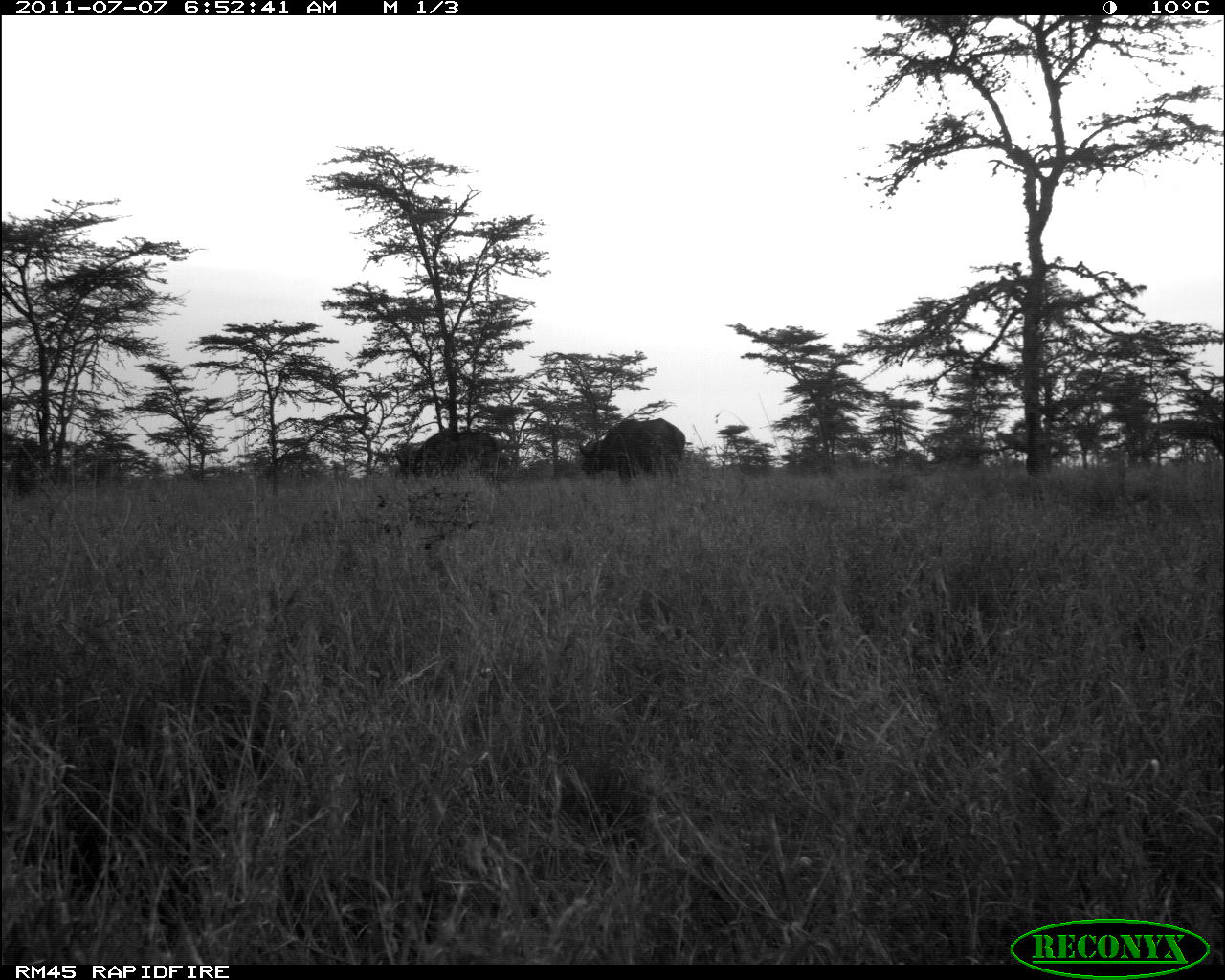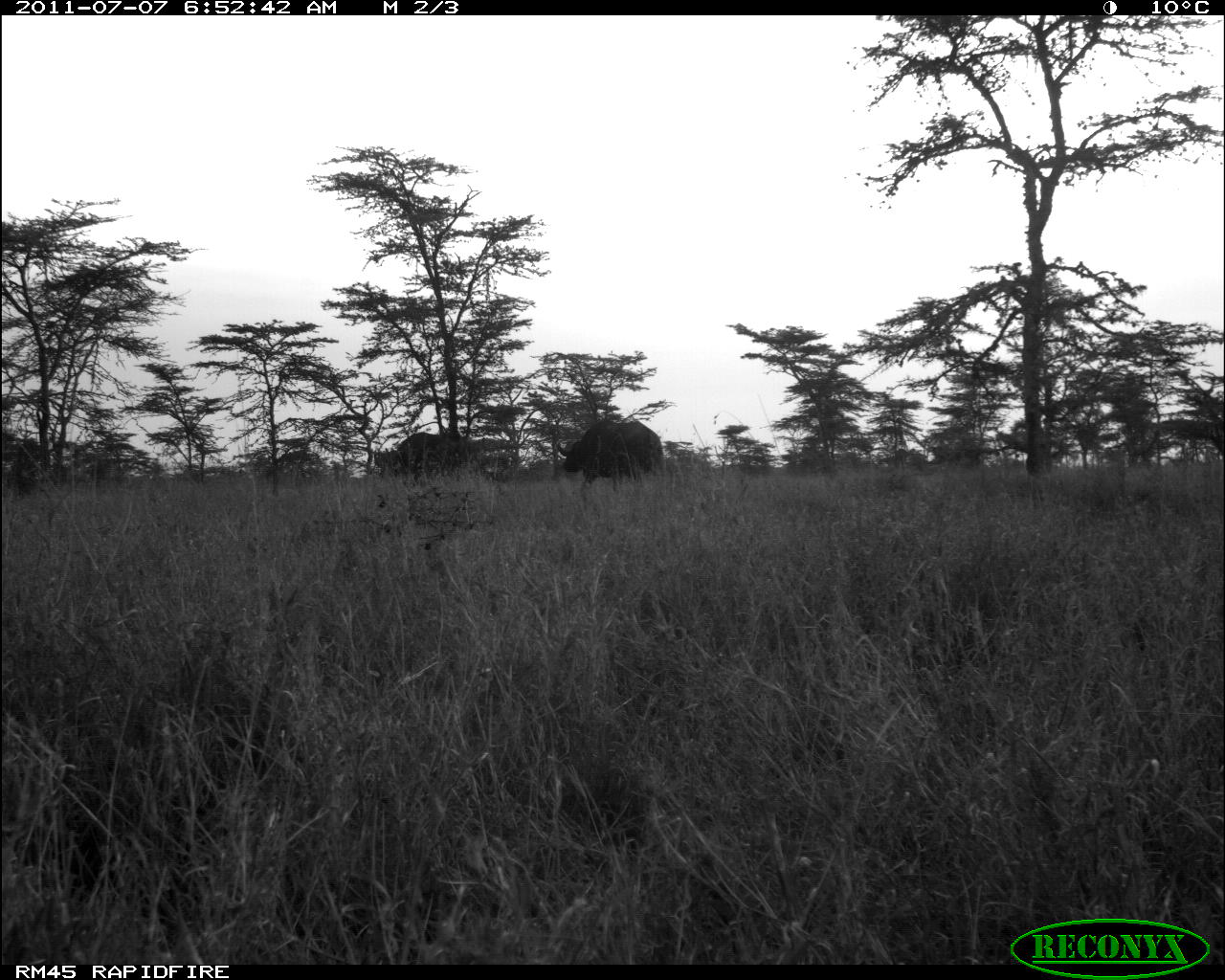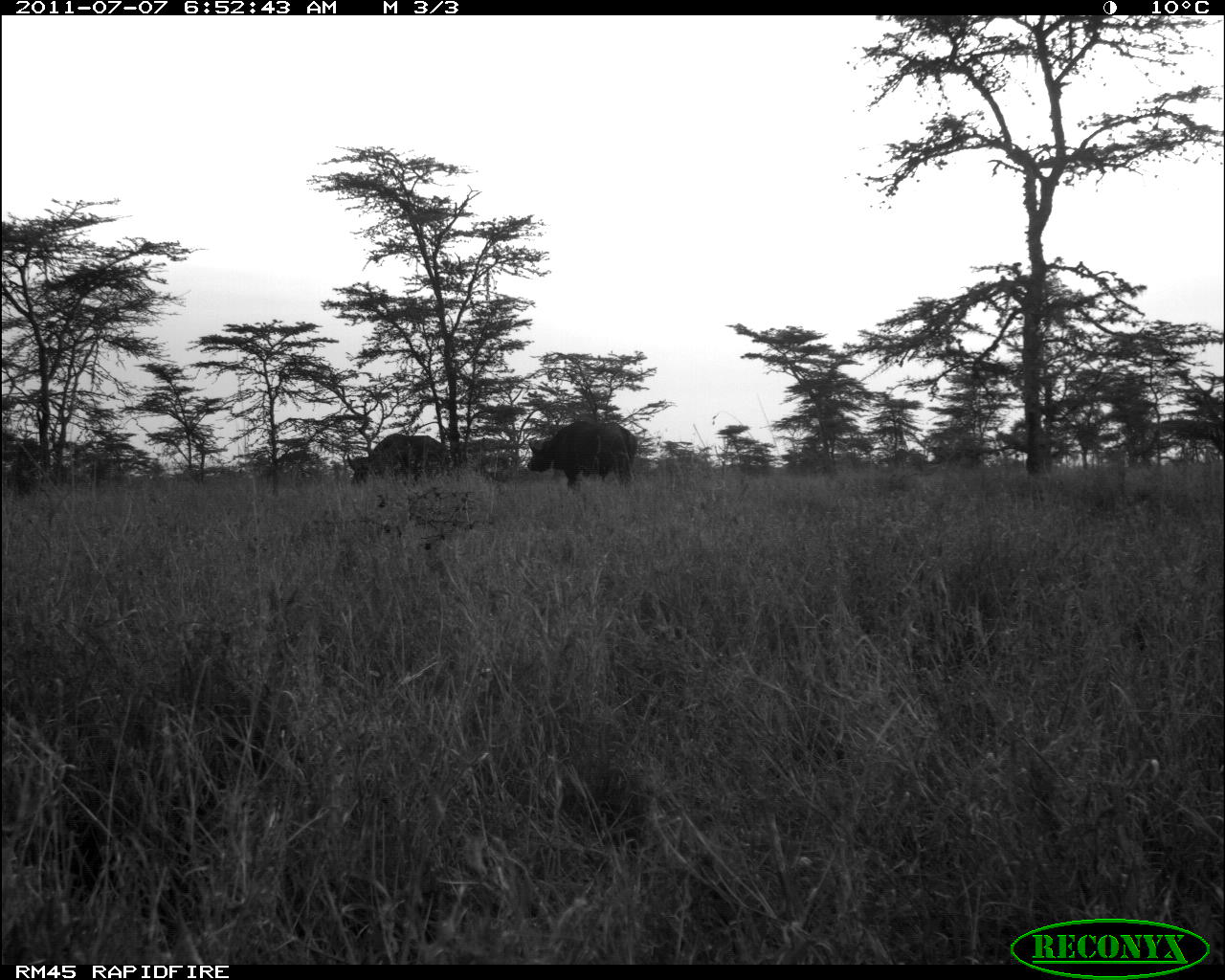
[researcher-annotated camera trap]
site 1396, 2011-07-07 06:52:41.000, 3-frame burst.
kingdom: Animalia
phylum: Chordata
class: Mammalia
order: Artiodactyla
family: Bovidae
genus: Syncerus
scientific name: Syncerus caffer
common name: african buffalo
Syncerus caffer (african buffalo), count 2.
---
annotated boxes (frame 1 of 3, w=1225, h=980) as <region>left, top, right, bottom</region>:
syncerus caffer: <region>578, 418, 685, 485</region>; <region>404, 427, 500, 487</region>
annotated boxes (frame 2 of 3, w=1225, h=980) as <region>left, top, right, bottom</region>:
syncerus caffer: <region>557, 419, 662, 491</region>; <region>374, 432, 472, 490</region>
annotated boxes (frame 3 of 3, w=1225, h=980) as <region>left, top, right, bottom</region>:
syncerus caffer: <region>527, 420, 638, 491</region>; <region>347, 433, 449, 488</region>